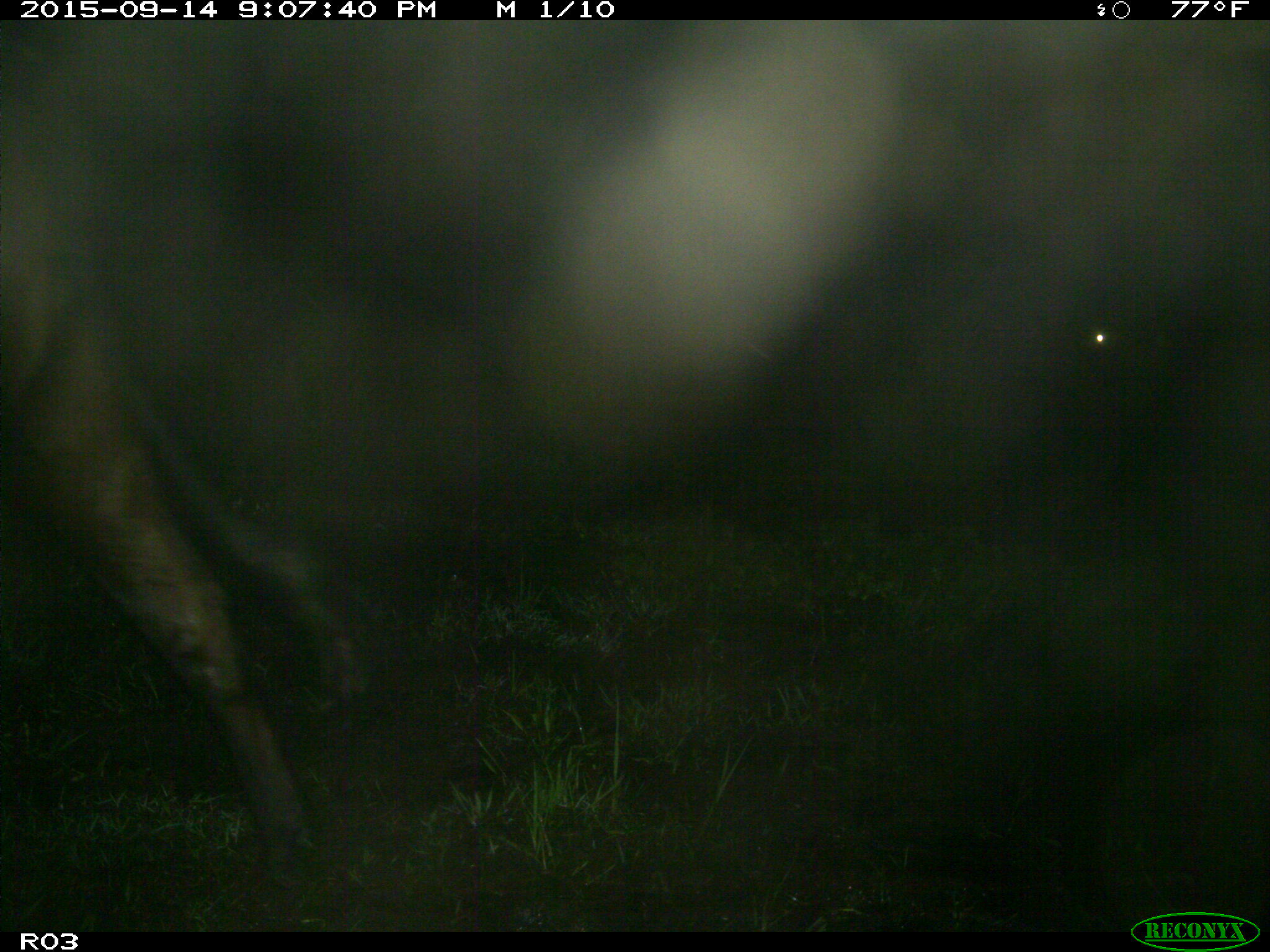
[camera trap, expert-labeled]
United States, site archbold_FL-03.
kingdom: Animalia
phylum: Chordata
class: Mammalia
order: Artiodactyla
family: Bovidae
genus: Bos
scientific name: Bos taurus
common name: domestic cow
Bos taurus (domestic cow).